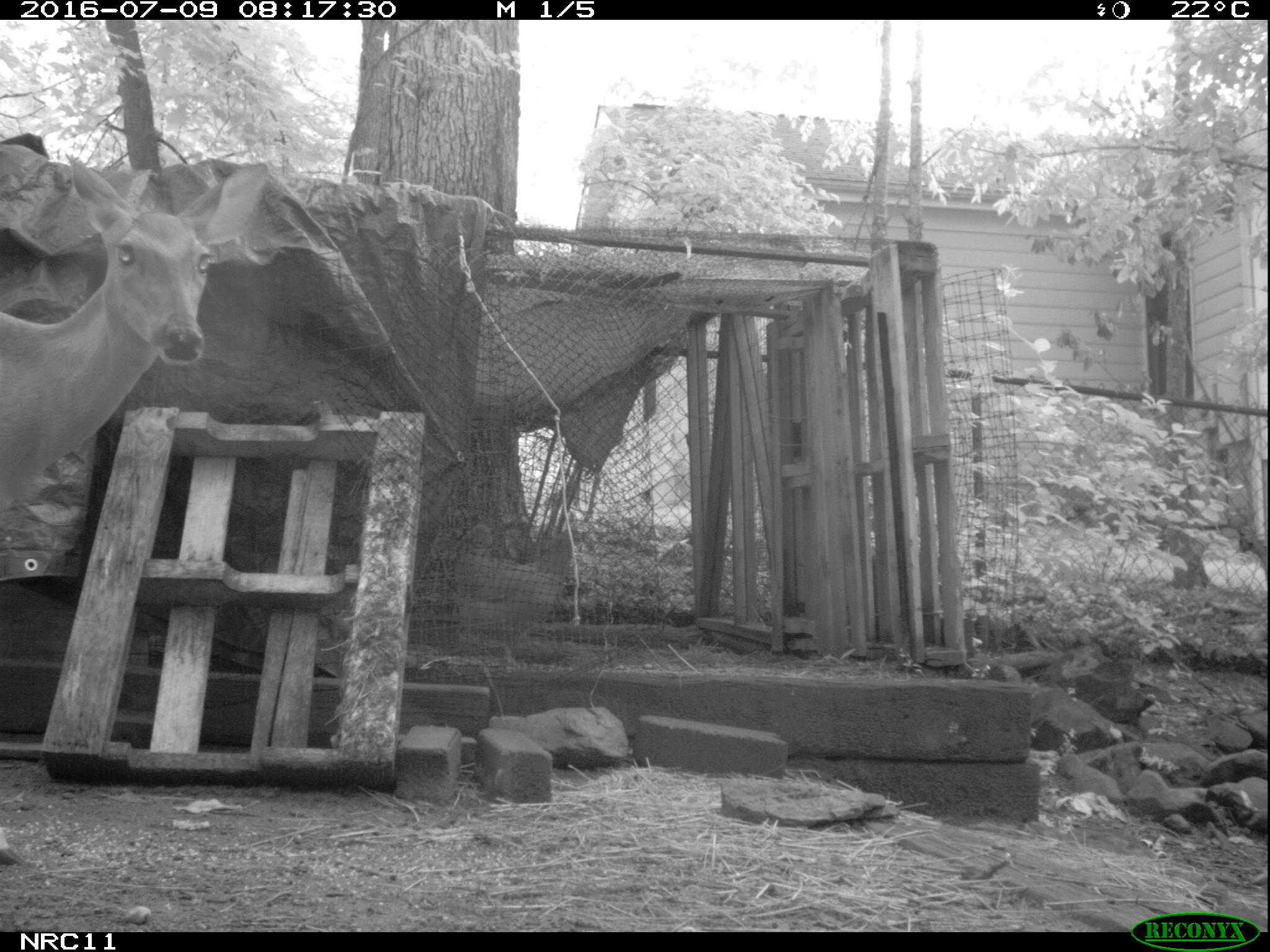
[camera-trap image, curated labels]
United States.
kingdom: Animalia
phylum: Chordata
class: Aves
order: Galliformes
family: Phasianidae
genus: Gallus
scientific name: Gallus gallus domesticus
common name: domestic chicken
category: Chicken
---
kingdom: Animalia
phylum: Chordata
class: Mammalia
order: Artiodactyla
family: Cervidae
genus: Odocoileus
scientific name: Odocoileus virginianus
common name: white-tailed deer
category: White Tailed Deer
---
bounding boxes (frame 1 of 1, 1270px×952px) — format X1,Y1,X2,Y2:
Chicken: 453,515,590,662
White Tailed Deer: 4,139,234,598